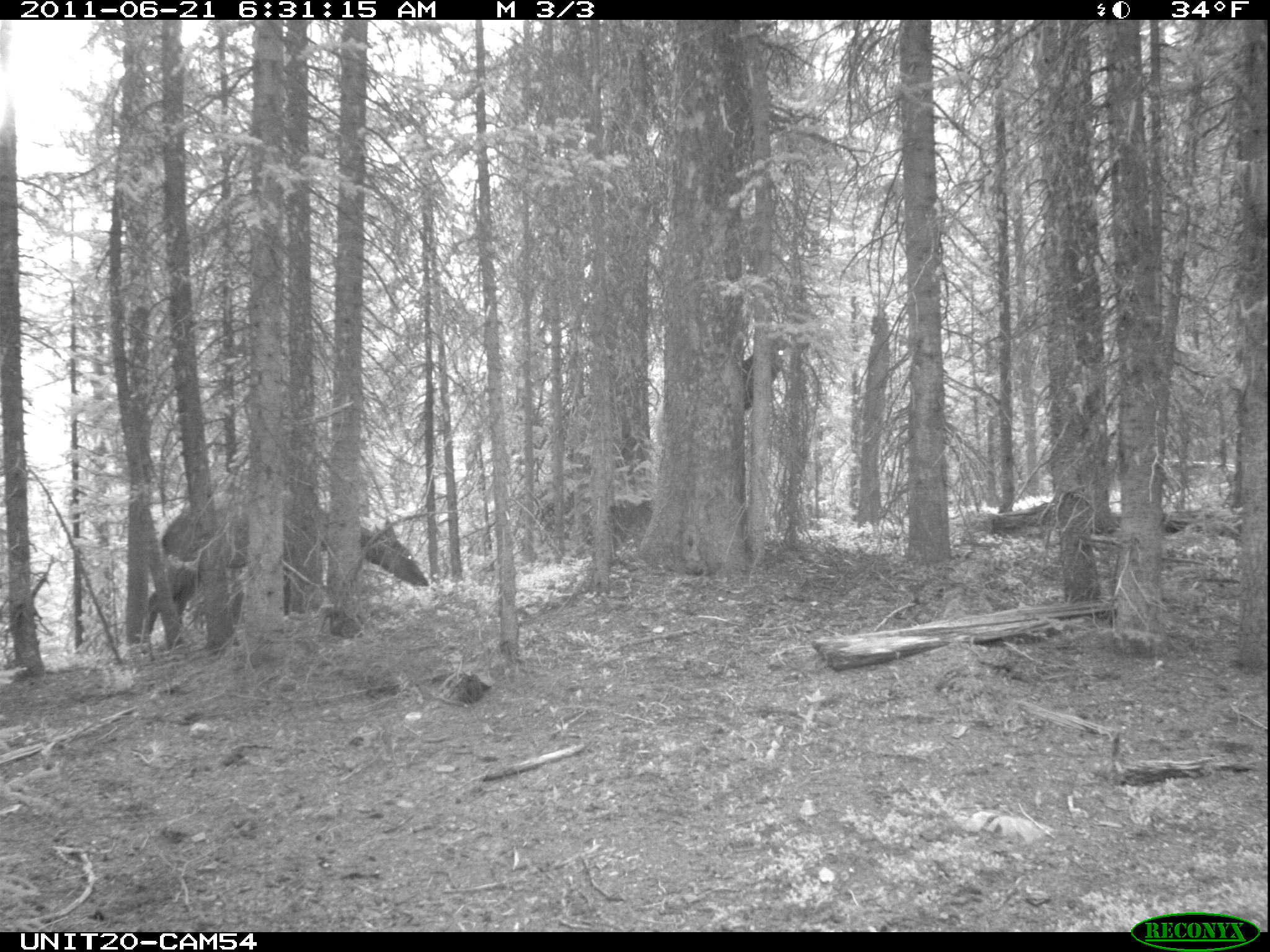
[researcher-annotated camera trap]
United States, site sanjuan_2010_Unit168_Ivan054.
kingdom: Animalia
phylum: Chordata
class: Mammalia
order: Artiodactyla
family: Cervidae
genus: Cervus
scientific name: Cervus elaphus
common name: red deer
Cervus elaphus (red deer).